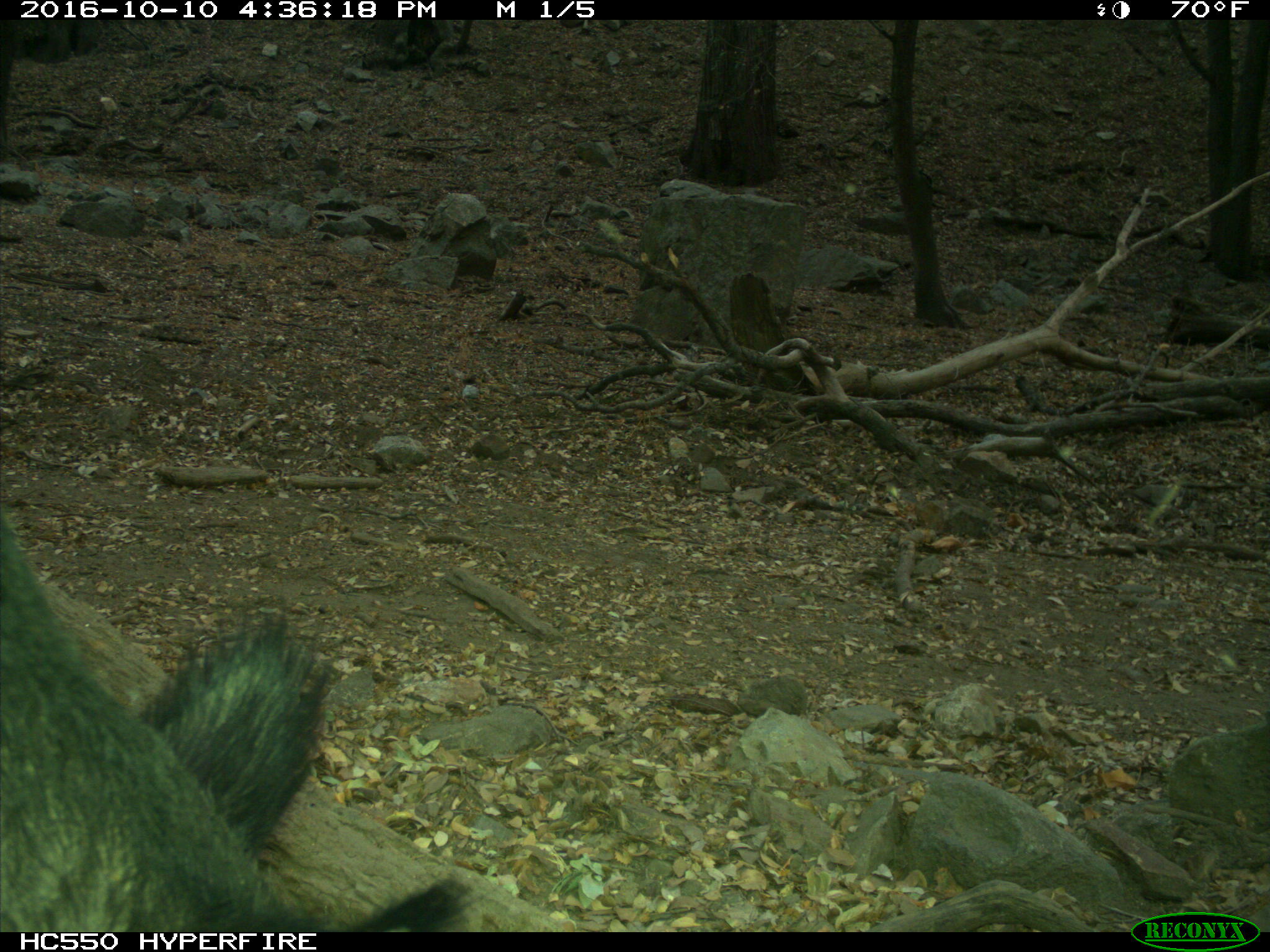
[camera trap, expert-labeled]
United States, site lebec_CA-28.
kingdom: Animalia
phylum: Chordata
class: Mammalia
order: Artiodactyla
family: Suidae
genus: Sus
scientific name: Sus scrofa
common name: wild boar